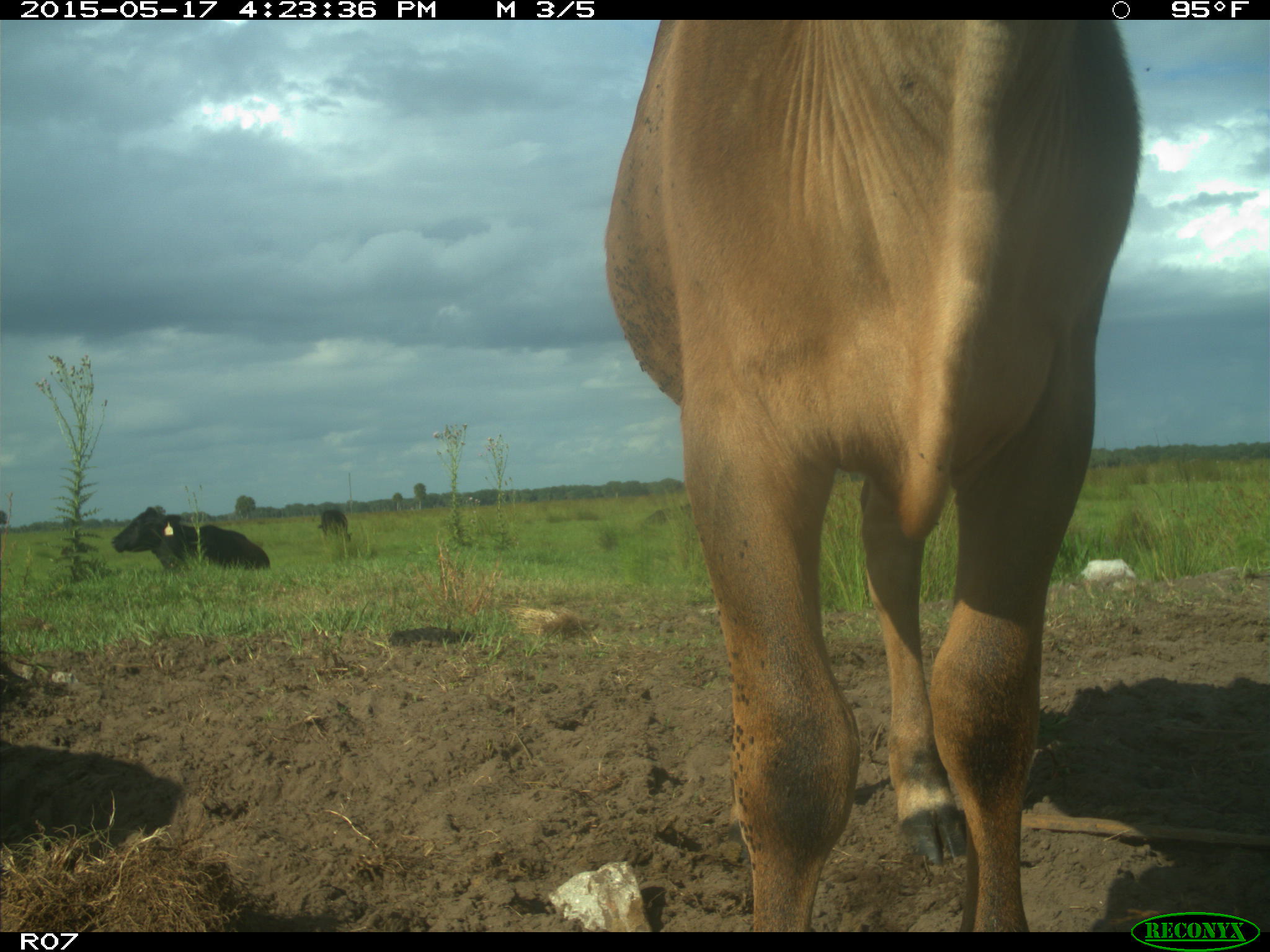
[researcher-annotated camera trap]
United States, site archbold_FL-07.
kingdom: Animalia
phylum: Chordata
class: Mammalia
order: Artiodactyla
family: Bovidae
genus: Bos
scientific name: Bos taurus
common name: domestic cow